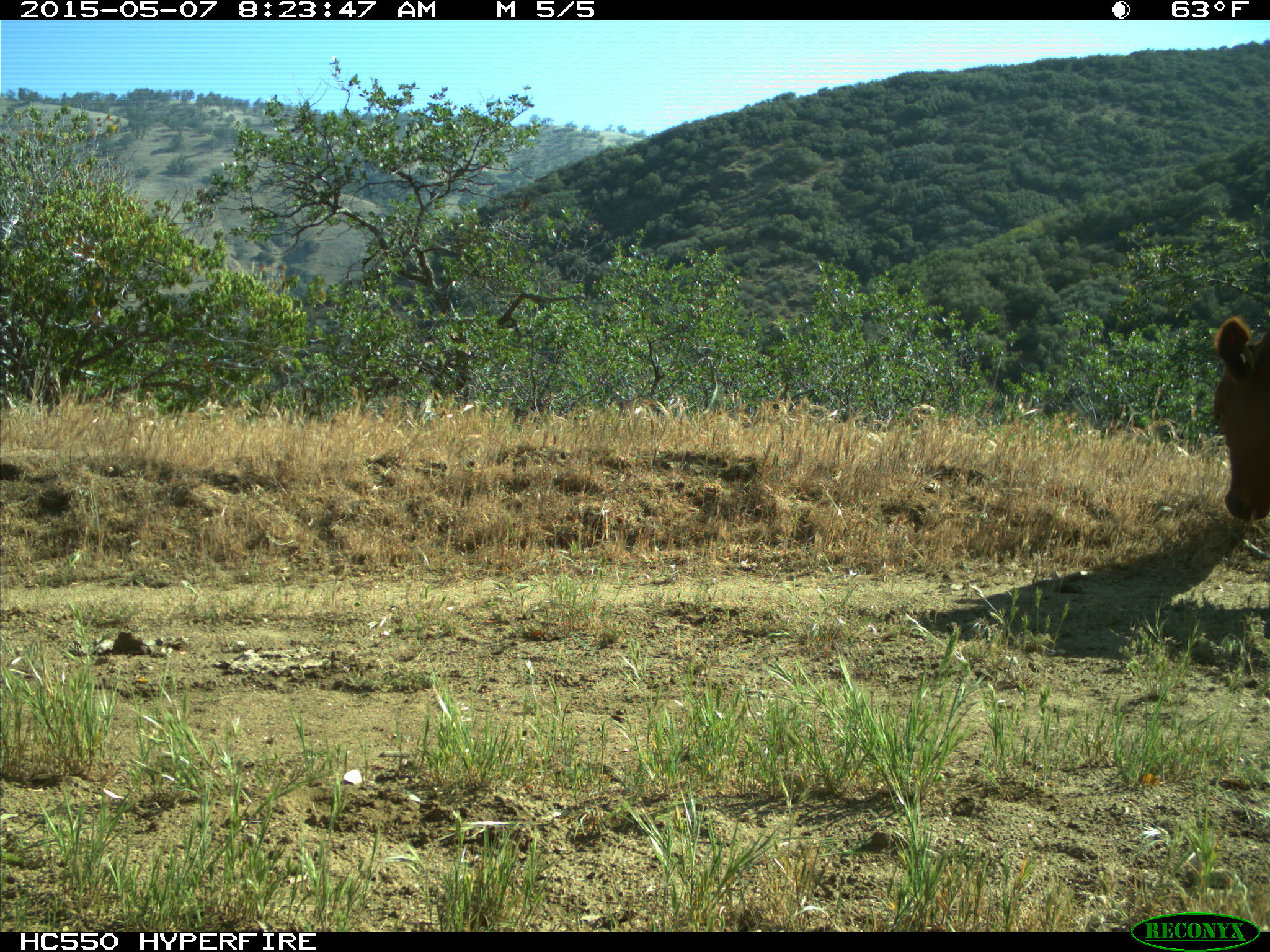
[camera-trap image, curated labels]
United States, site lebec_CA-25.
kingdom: Animalia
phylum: Chordata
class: Mammalia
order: Artiodactyla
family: Bovidae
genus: Bos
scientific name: Bos taurus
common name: domestic cow